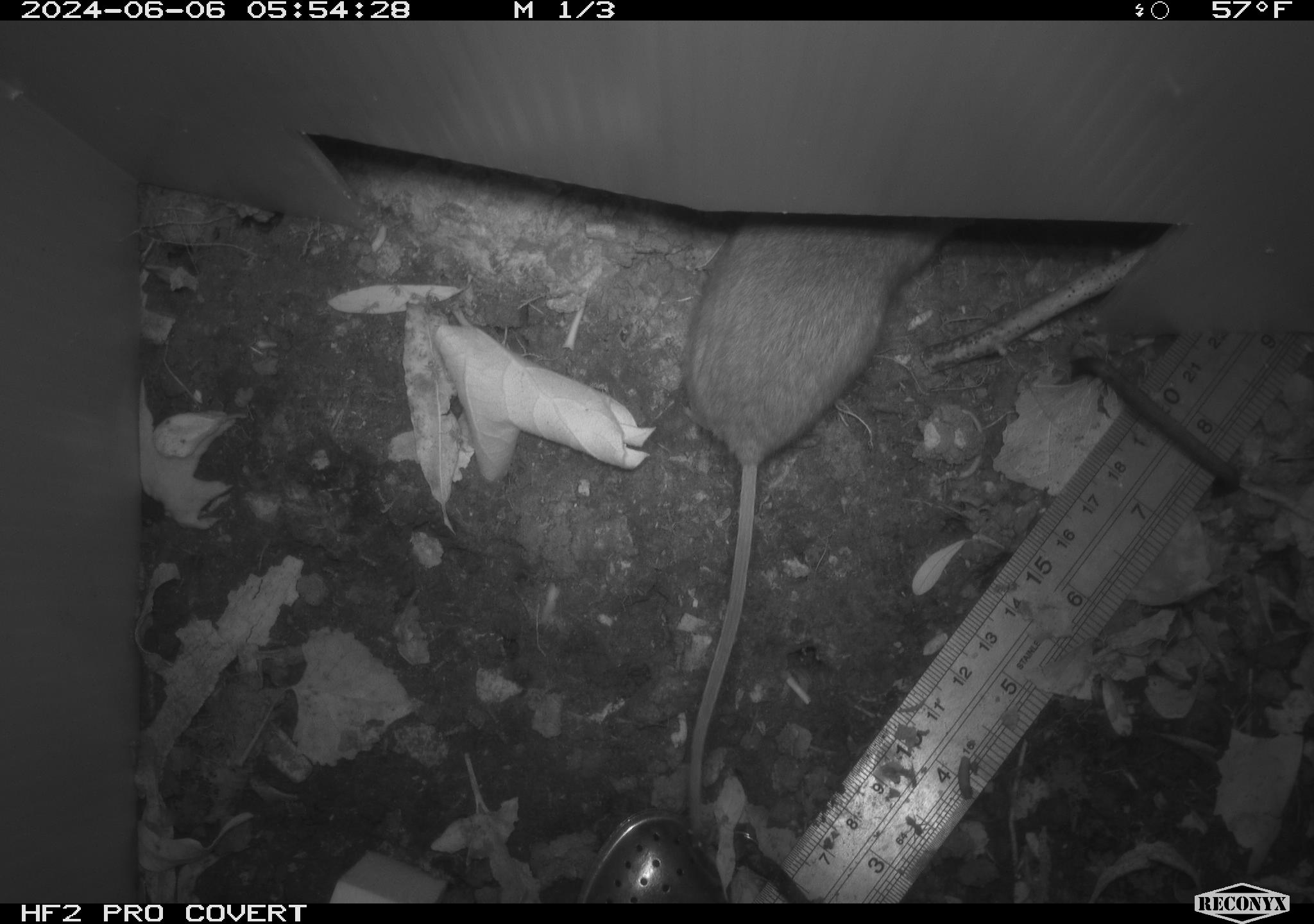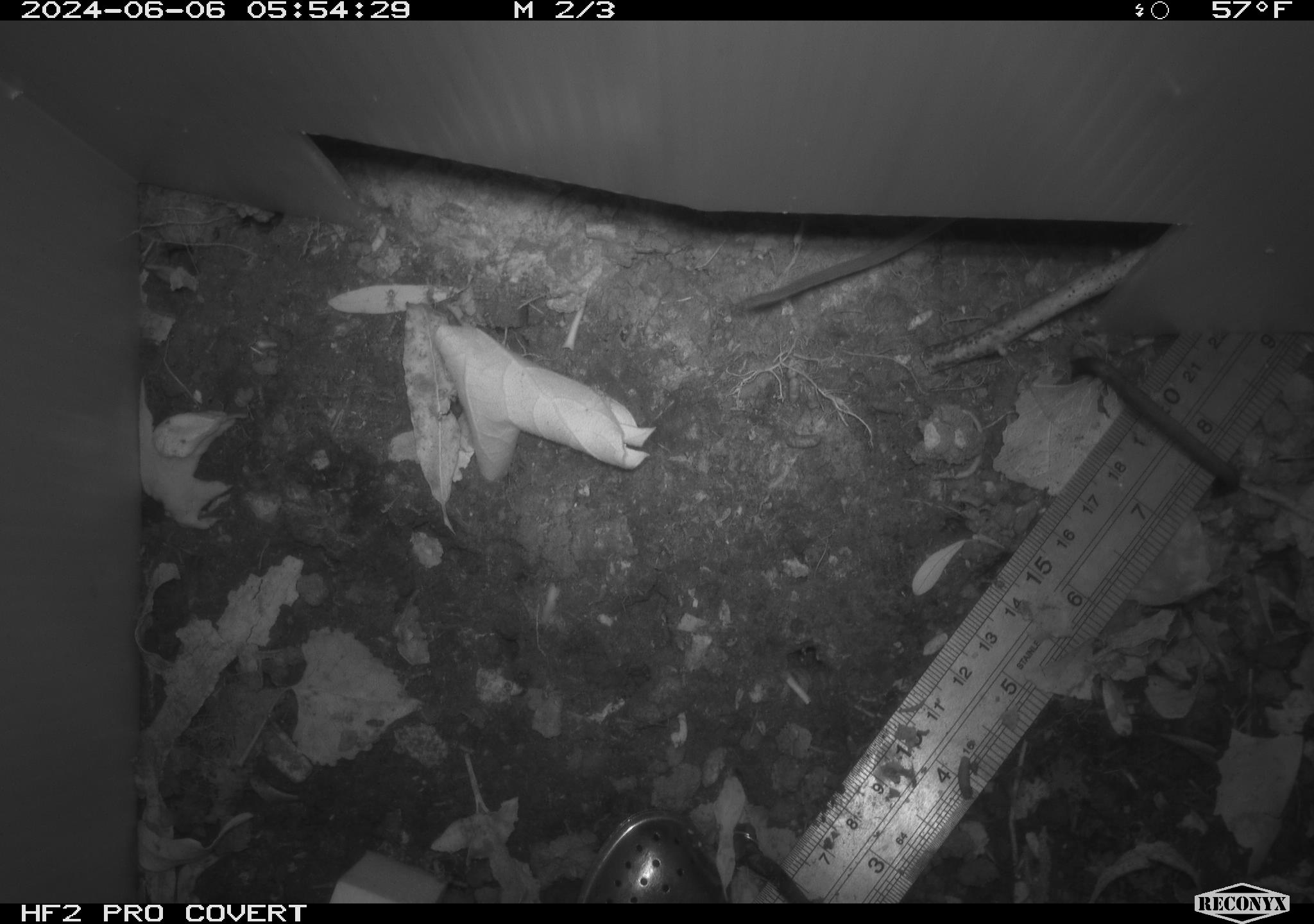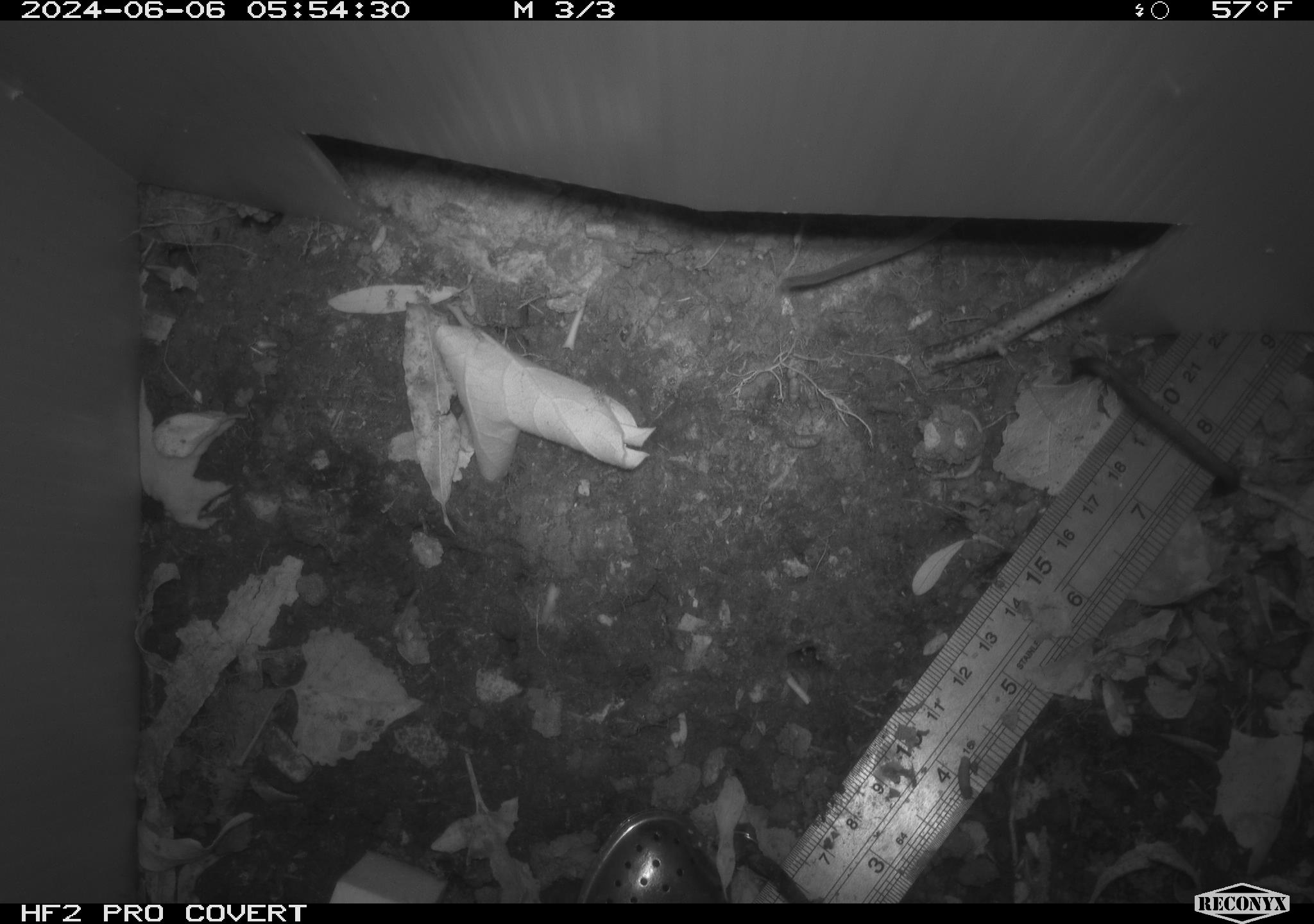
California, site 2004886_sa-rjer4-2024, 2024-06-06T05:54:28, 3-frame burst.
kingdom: Animalia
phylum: Chordata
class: Mammalia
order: Rodentia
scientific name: Rodentia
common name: mouse species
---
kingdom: Animalia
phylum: Chordata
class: Mammalia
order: Rodentia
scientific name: Rodentia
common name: rodent